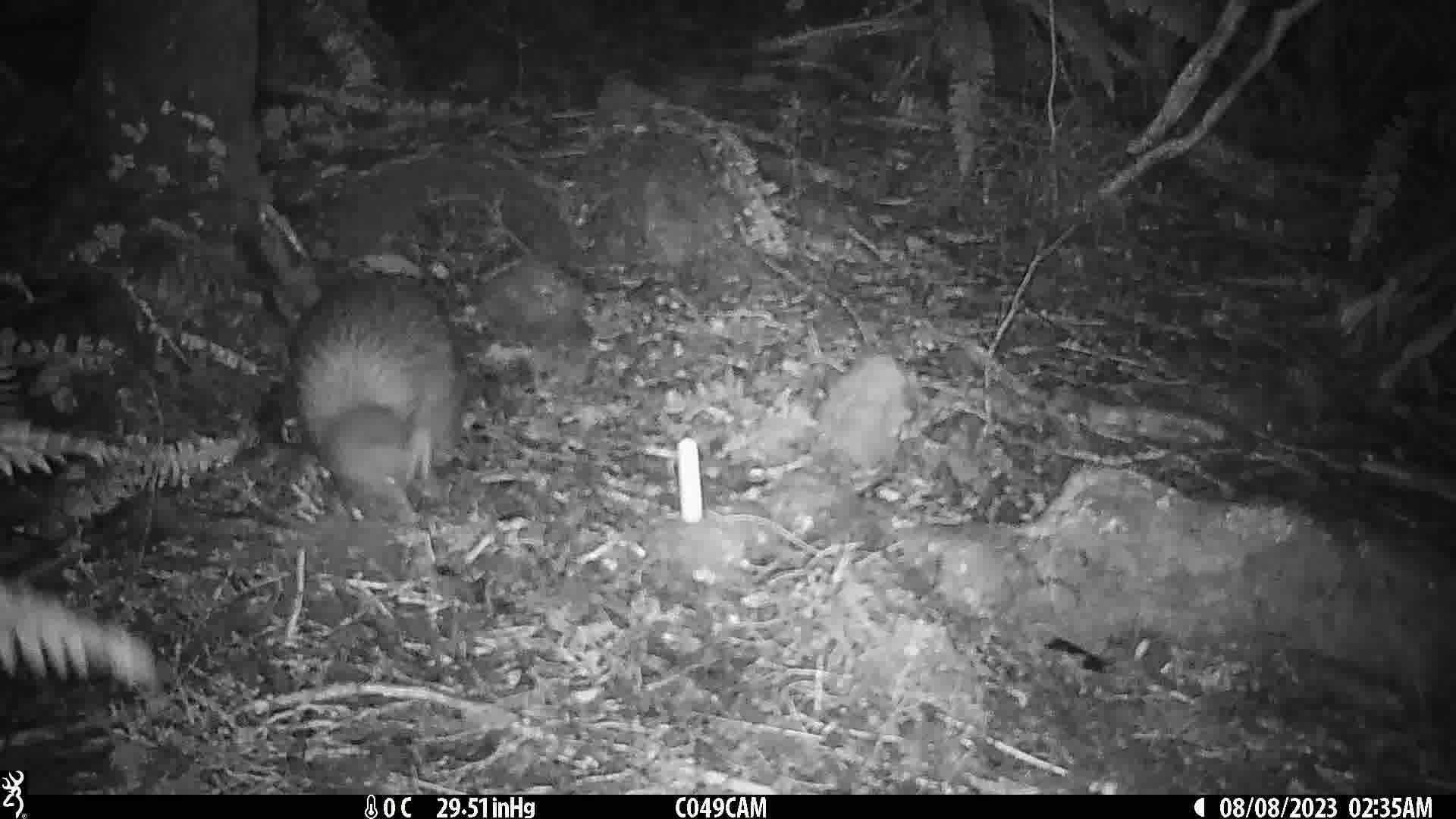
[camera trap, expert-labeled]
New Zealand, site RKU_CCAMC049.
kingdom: Animalia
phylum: Chordata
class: Aves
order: Apterygiformes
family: Apterygidae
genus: Apteryx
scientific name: Apteryx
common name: kiwi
Kiwi (Apteryx).